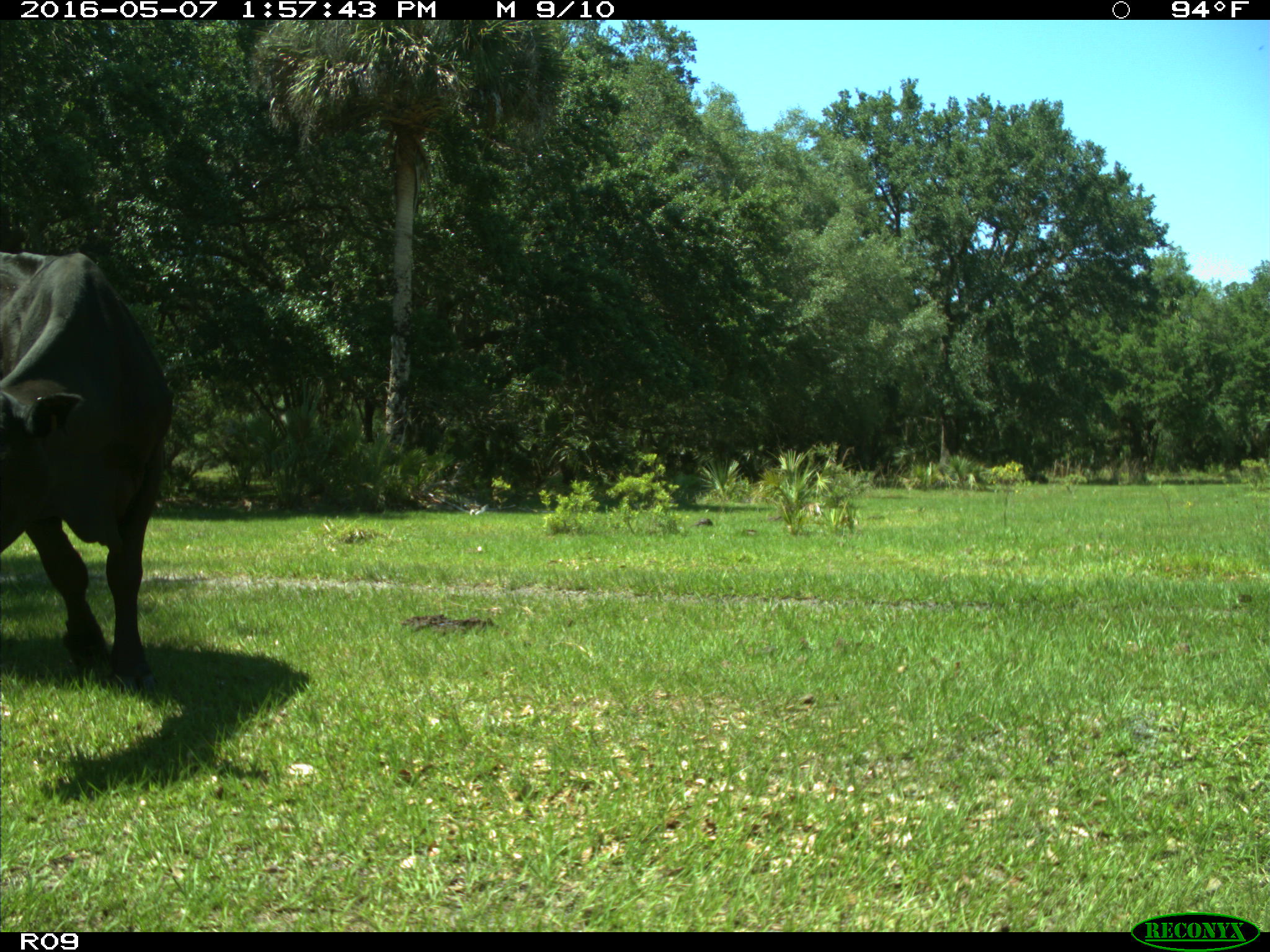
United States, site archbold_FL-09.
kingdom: Animalia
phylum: Chordata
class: Mammalia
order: Artiodactyla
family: Bovidae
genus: Bos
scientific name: Bos taurus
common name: domestic cow